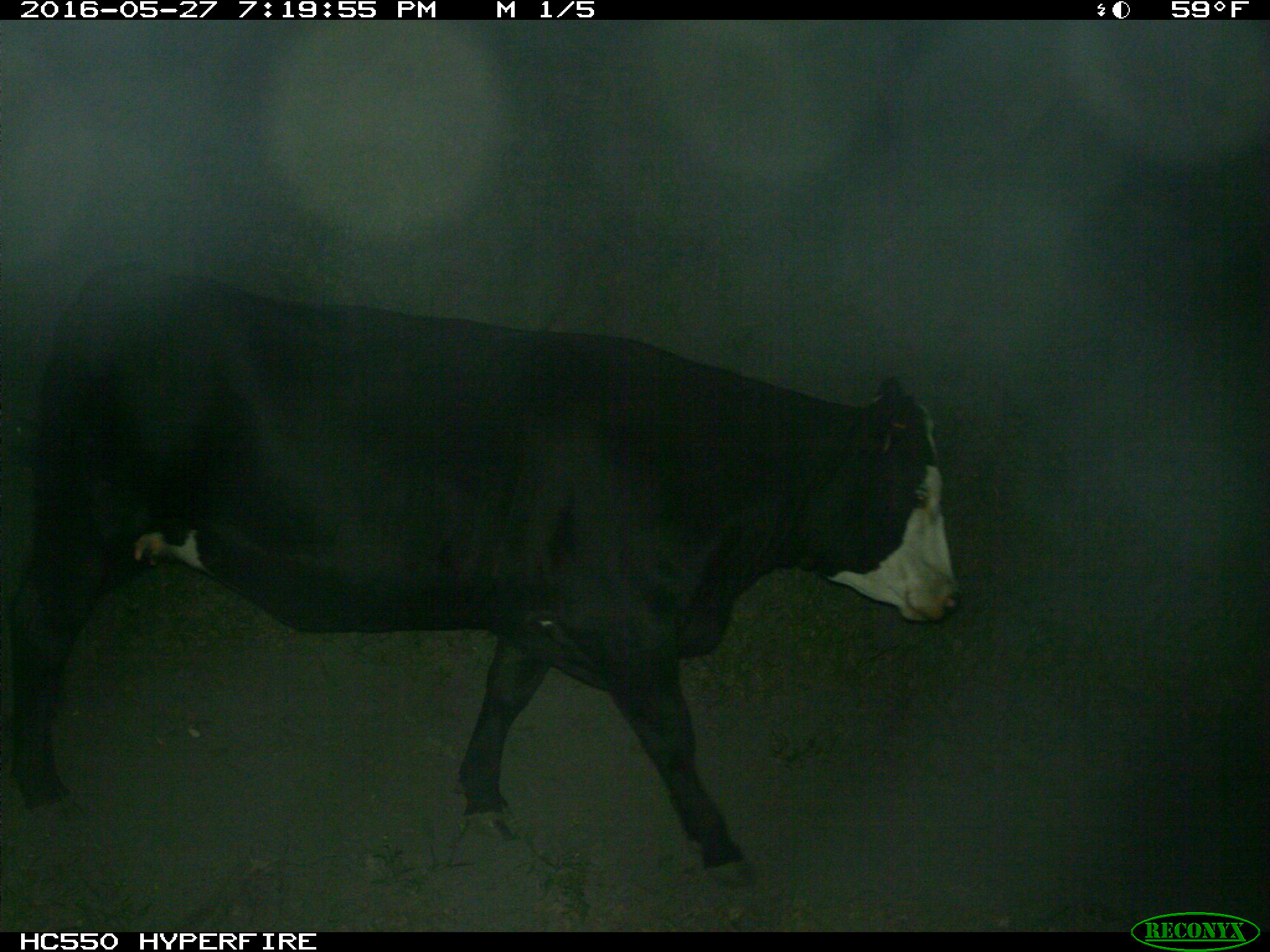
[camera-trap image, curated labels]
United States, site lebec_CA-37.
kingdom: Animalia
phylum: Chordata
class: Mammalia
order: Artiodactyla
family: Bovidae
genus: Bos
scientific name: Bos taurus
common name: domestic cow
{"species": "Bos taurus (domestic cow)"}